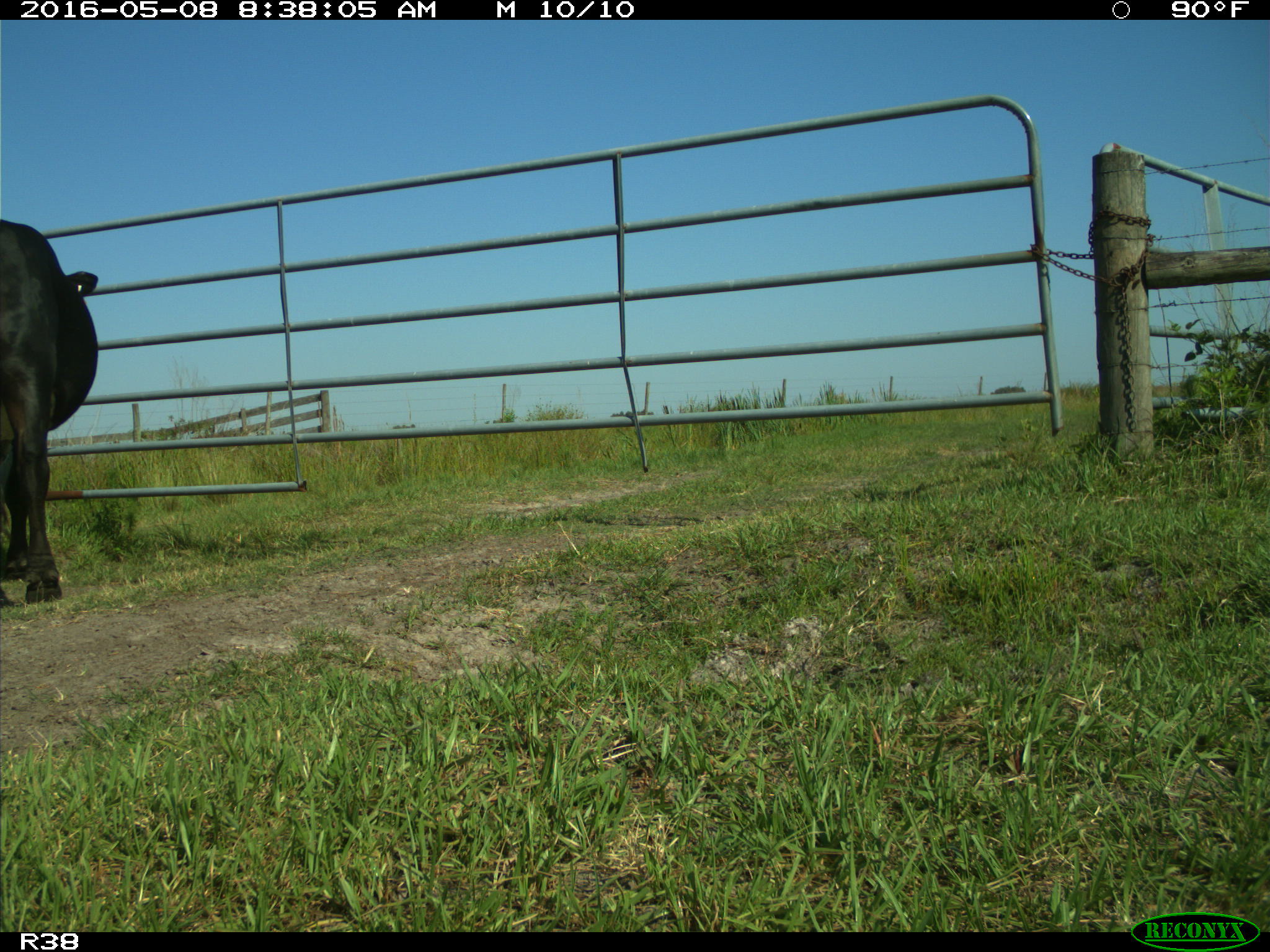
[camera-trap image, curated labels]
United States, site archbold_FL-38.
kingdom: Animalia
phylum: Chordata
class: Mammalia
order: Artiodactyla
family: Bovidae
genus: Bos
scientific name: Bos taurus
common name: domestic cow